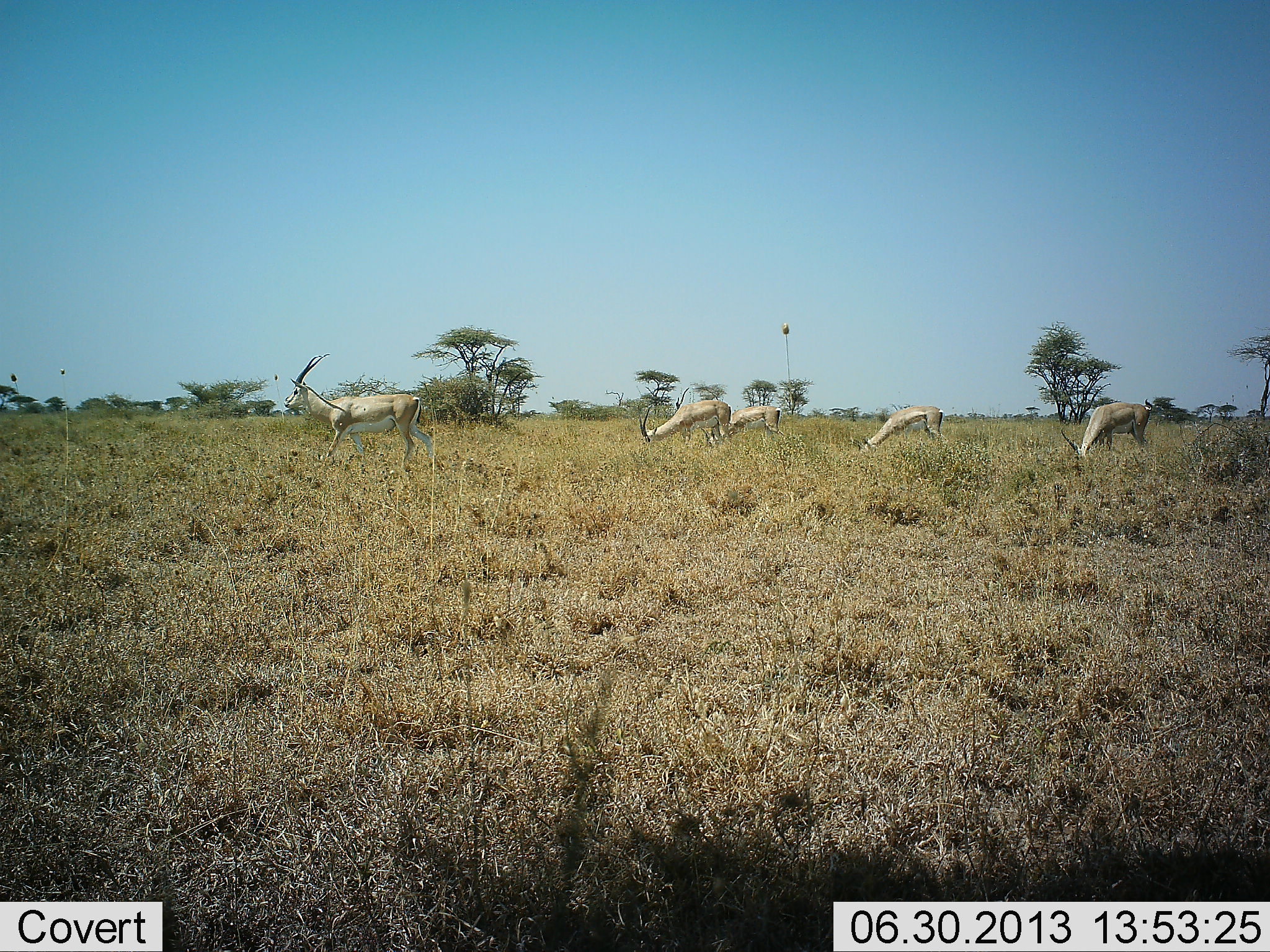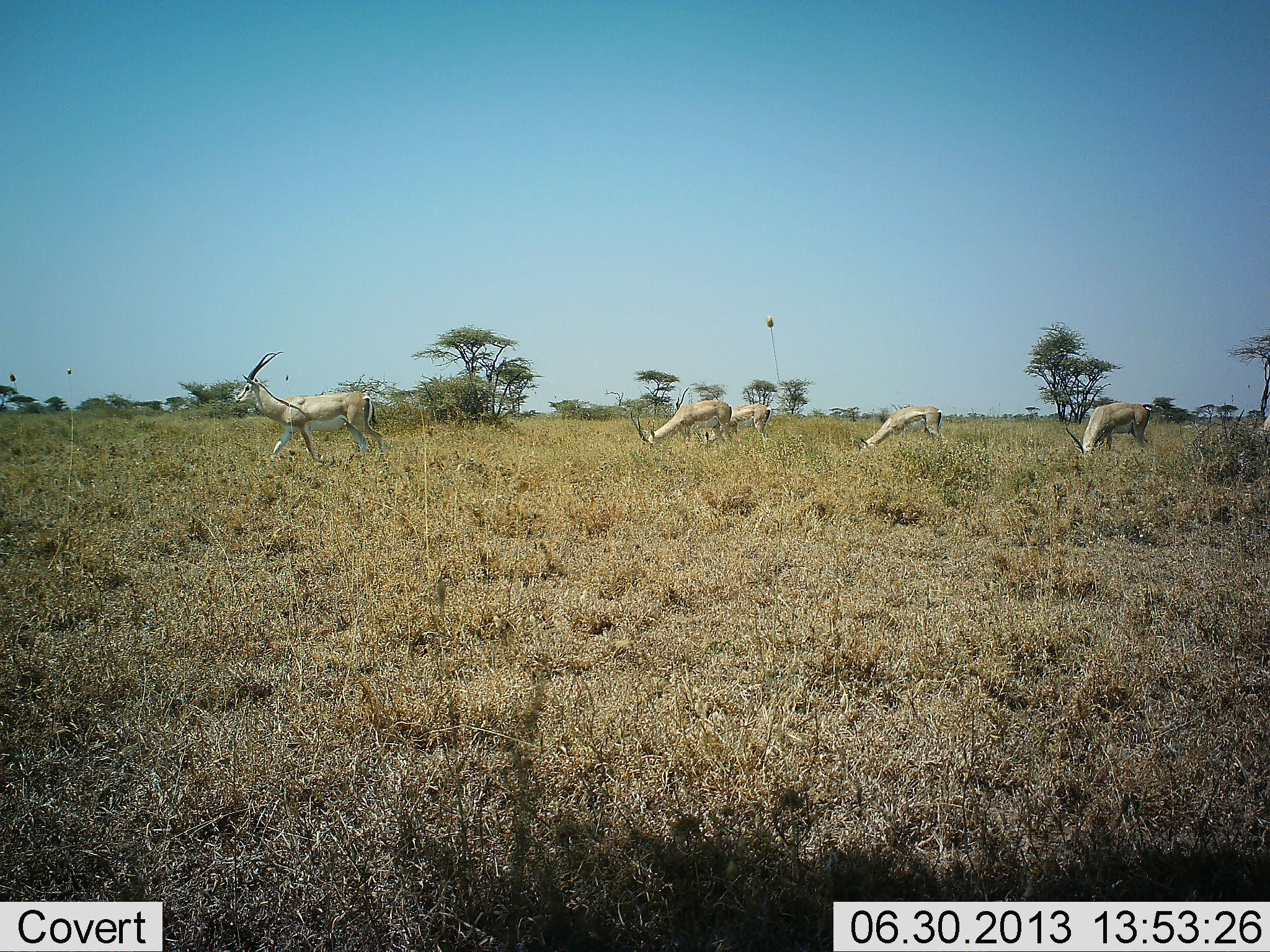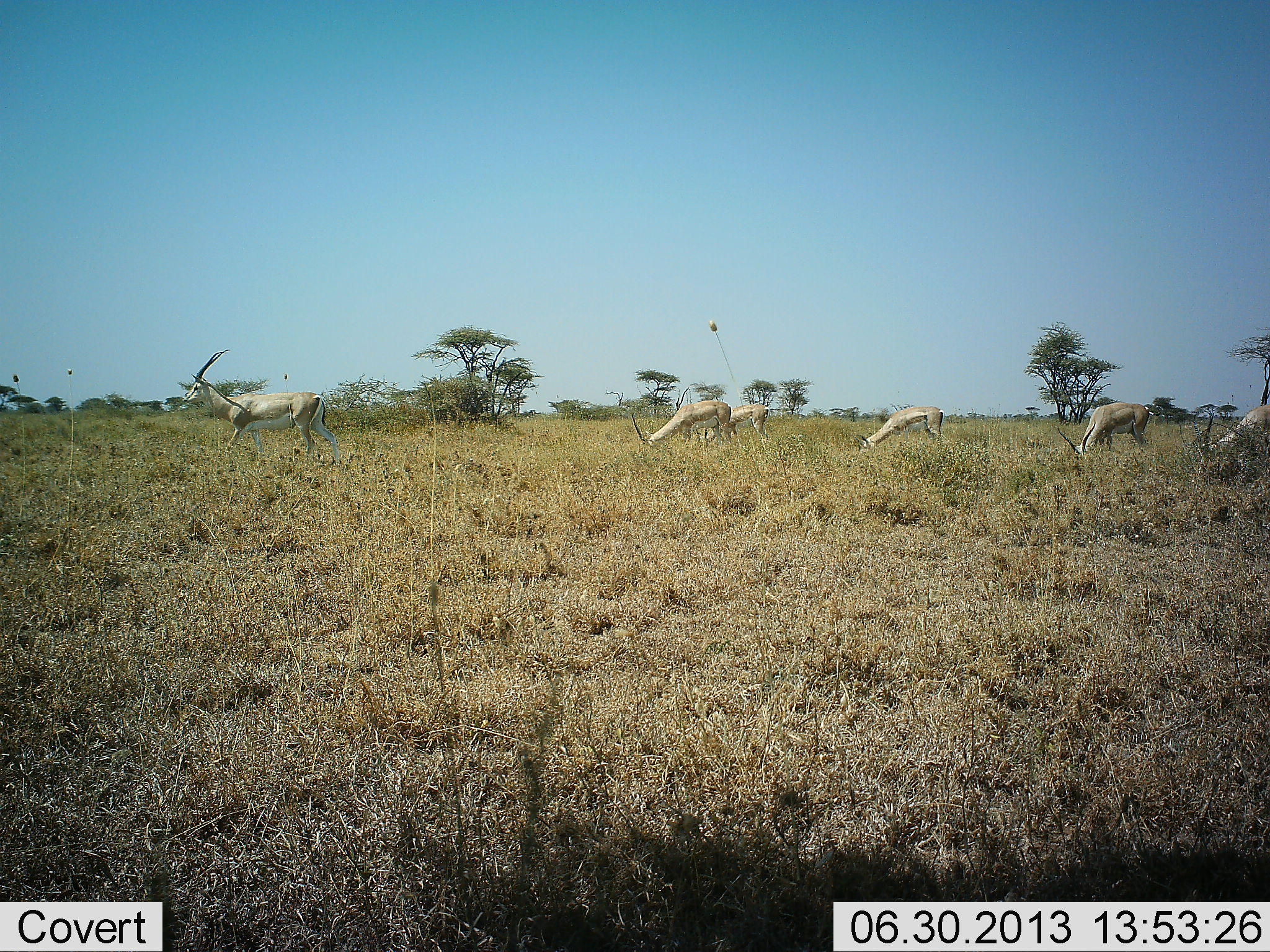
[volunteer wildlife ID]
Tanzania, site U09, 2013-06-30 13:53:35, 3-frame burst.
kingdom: Animalia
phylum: Chordata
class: Mammalia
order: Artiodactyla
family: Bovidae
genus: Nanger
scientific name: Nanger granti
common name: grant's gazelle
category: gazellegrants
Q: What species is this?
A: Gazellegrants (grant's gazelle) (Nanger granti).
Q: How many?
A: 6.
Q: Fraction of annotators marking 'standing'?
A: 54%.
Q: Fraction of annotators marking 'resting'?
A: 0%.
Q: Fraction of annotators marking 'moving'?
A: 69%.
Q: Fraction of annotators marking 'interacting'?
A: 0%.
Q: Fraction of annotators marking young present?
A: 0%.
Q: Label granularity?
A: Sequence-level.